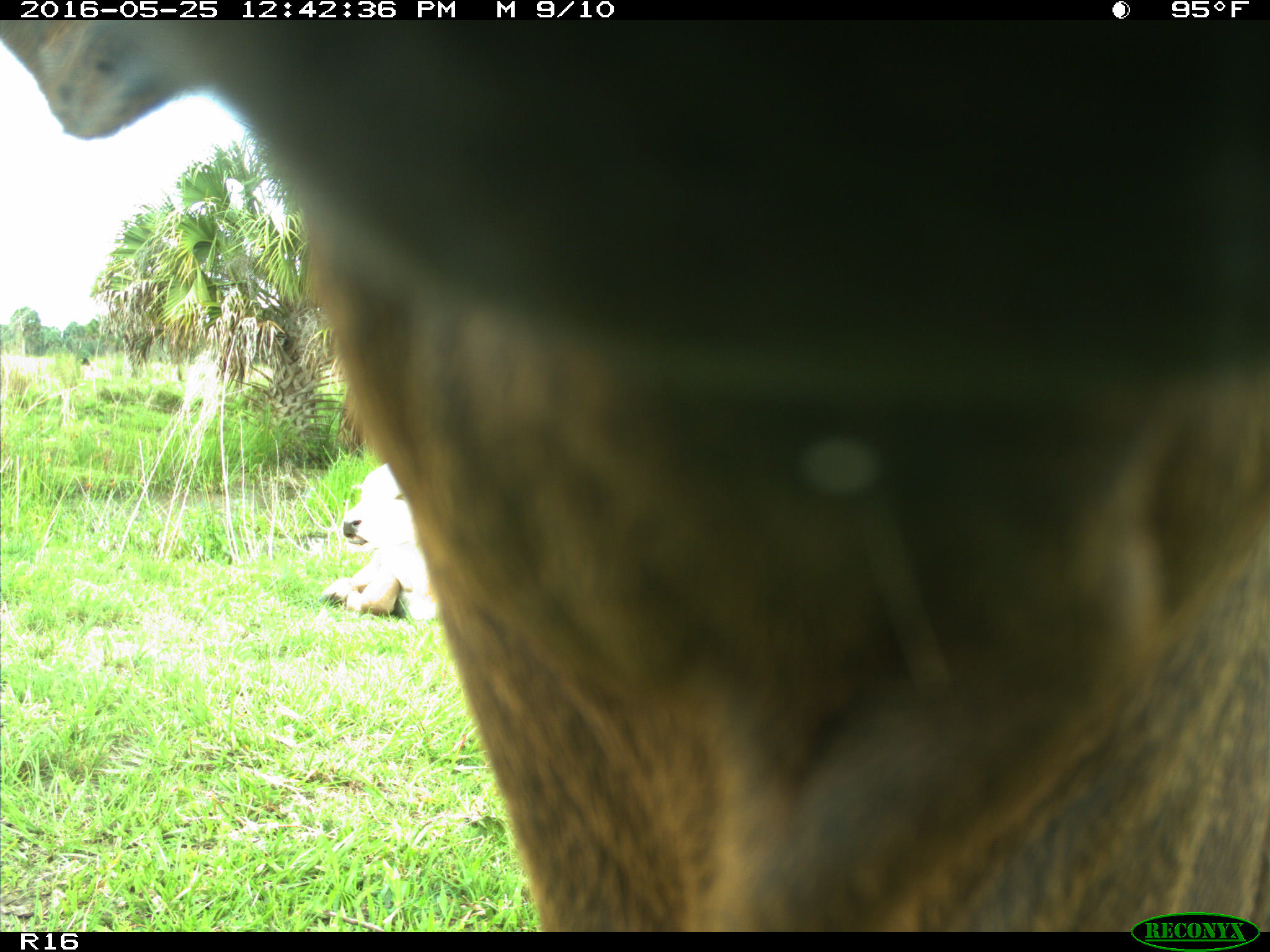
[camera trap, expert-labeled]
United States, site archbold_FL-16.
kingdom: Animalia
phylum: Chordata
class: Mammalia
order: Artiodactyla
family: Bovidae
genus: Bos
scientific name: Bos taurus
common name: domestic cow